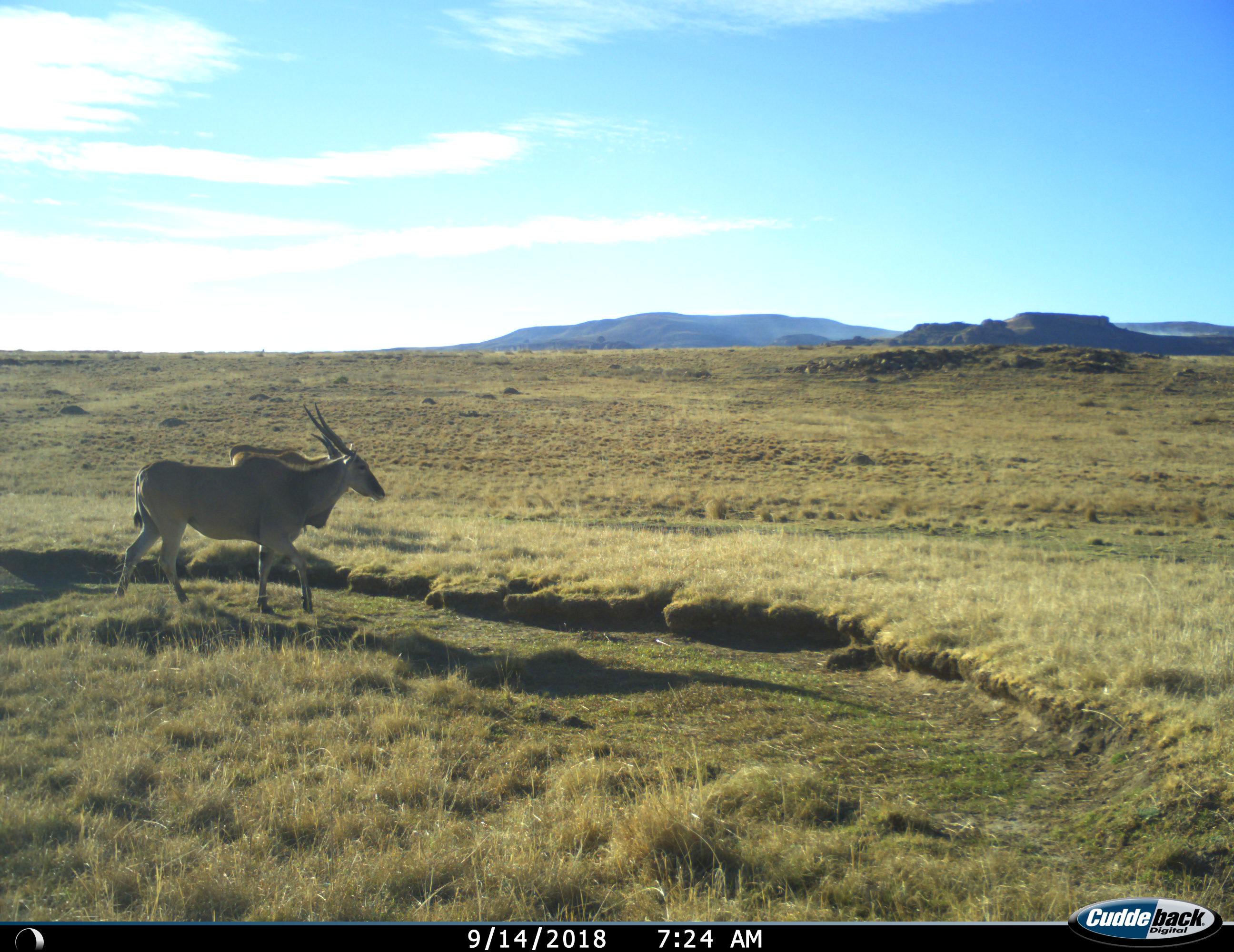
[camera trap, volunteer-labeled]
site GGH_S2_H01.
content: unidentified animal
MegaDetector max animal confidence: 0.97